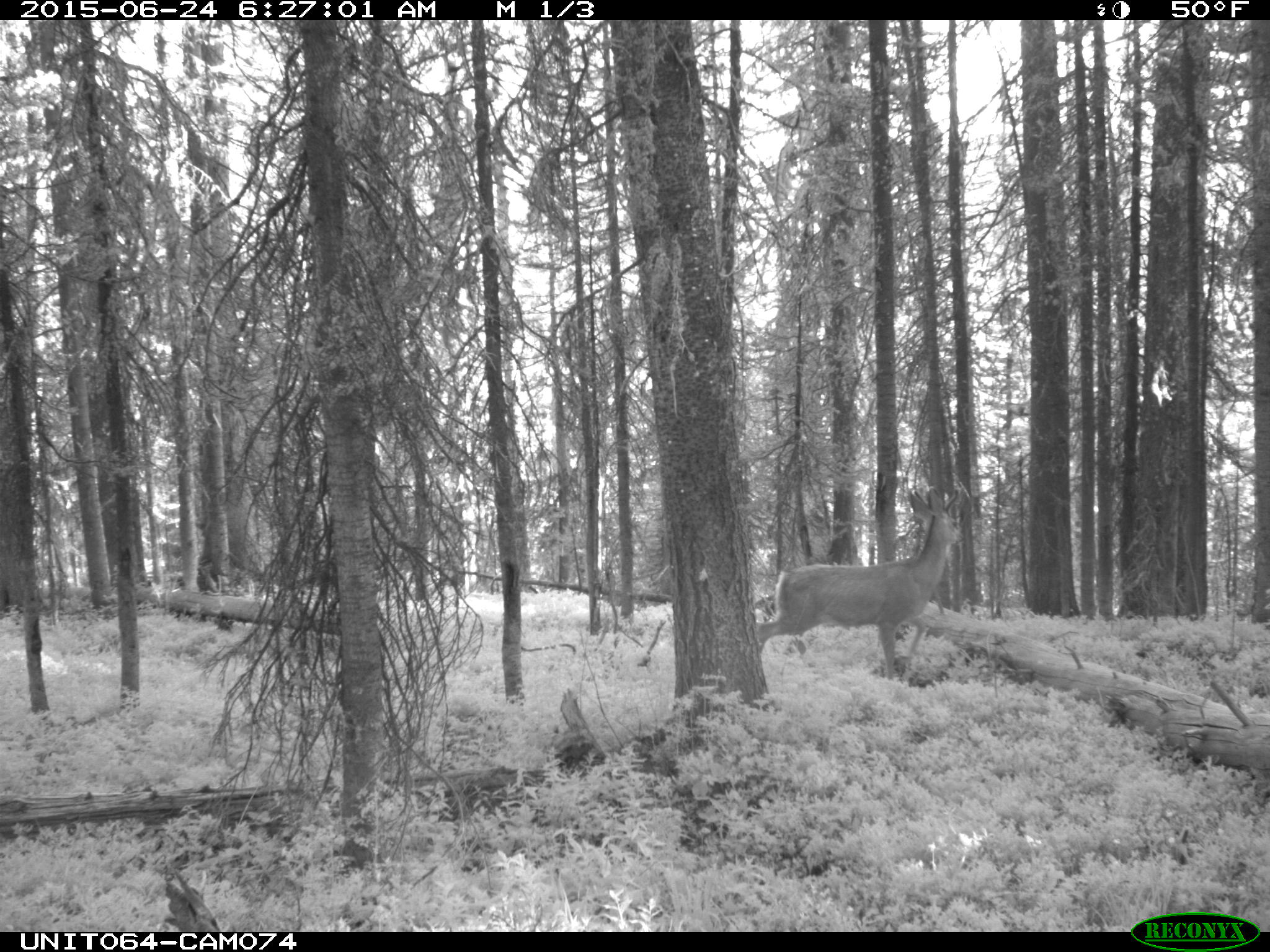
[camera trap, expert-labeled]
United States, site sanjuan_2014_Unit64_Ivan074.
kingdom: Animalia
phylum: Chordata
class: Mammalia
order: Artiodactyla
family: Cervidae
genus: Odocoileus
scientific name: Odocoileus hemionus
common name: mule deer